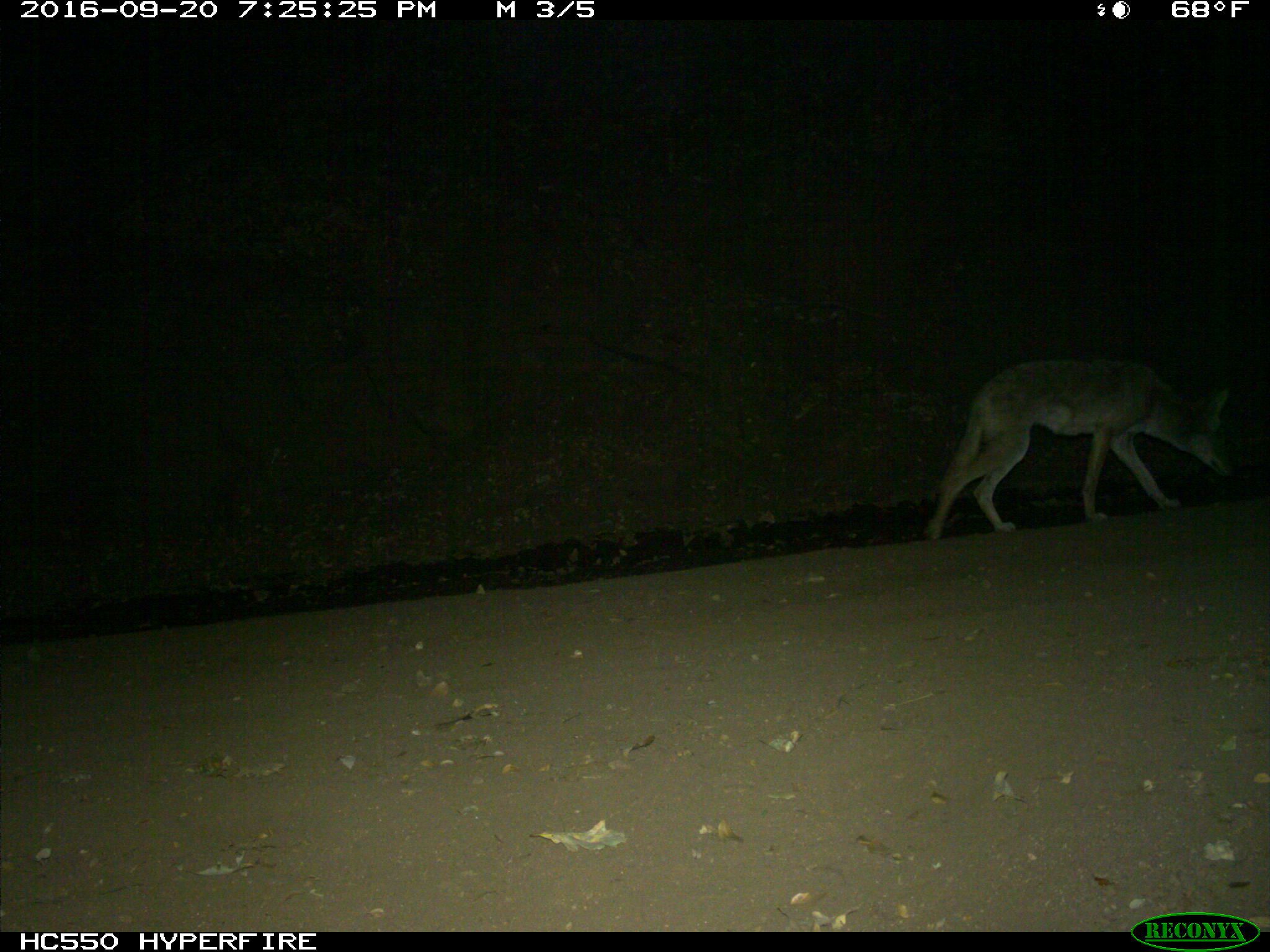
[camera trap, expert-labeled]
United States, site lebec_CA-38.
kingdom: Animalia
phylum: Chordata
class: Mammalia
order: Carnivora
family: Canidae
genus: Canis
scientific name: Canis latrans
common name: coyote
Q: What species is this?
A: Canis latrans (coyote).